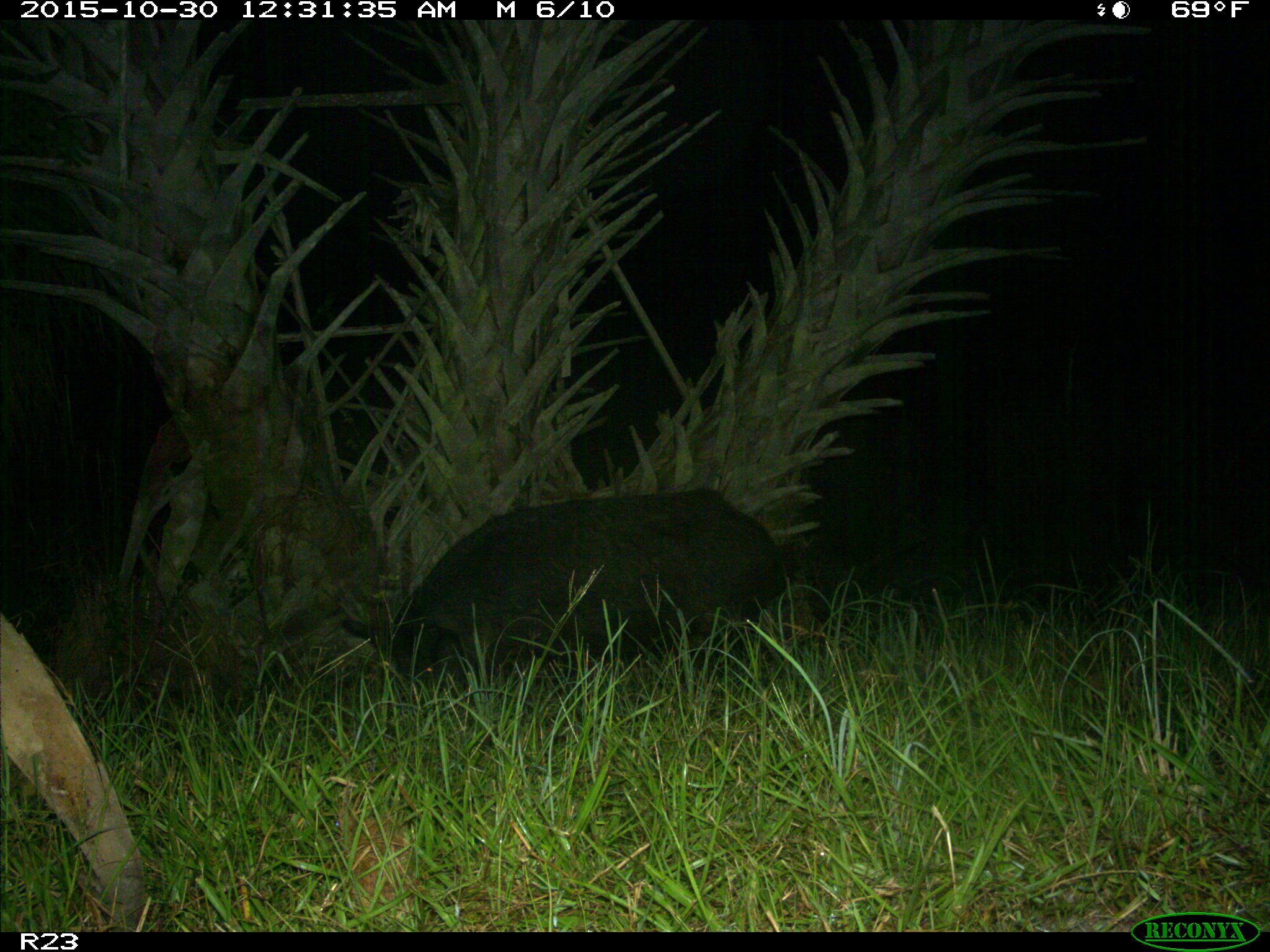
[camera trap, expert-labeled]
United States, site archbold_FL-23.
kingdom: Animalia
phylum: Chordata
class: Mammalia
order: Artiodactyla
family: Suidae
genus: Sus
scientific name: Sus scrofa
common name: wild boar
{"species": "Sus scrofa (wild boar)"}